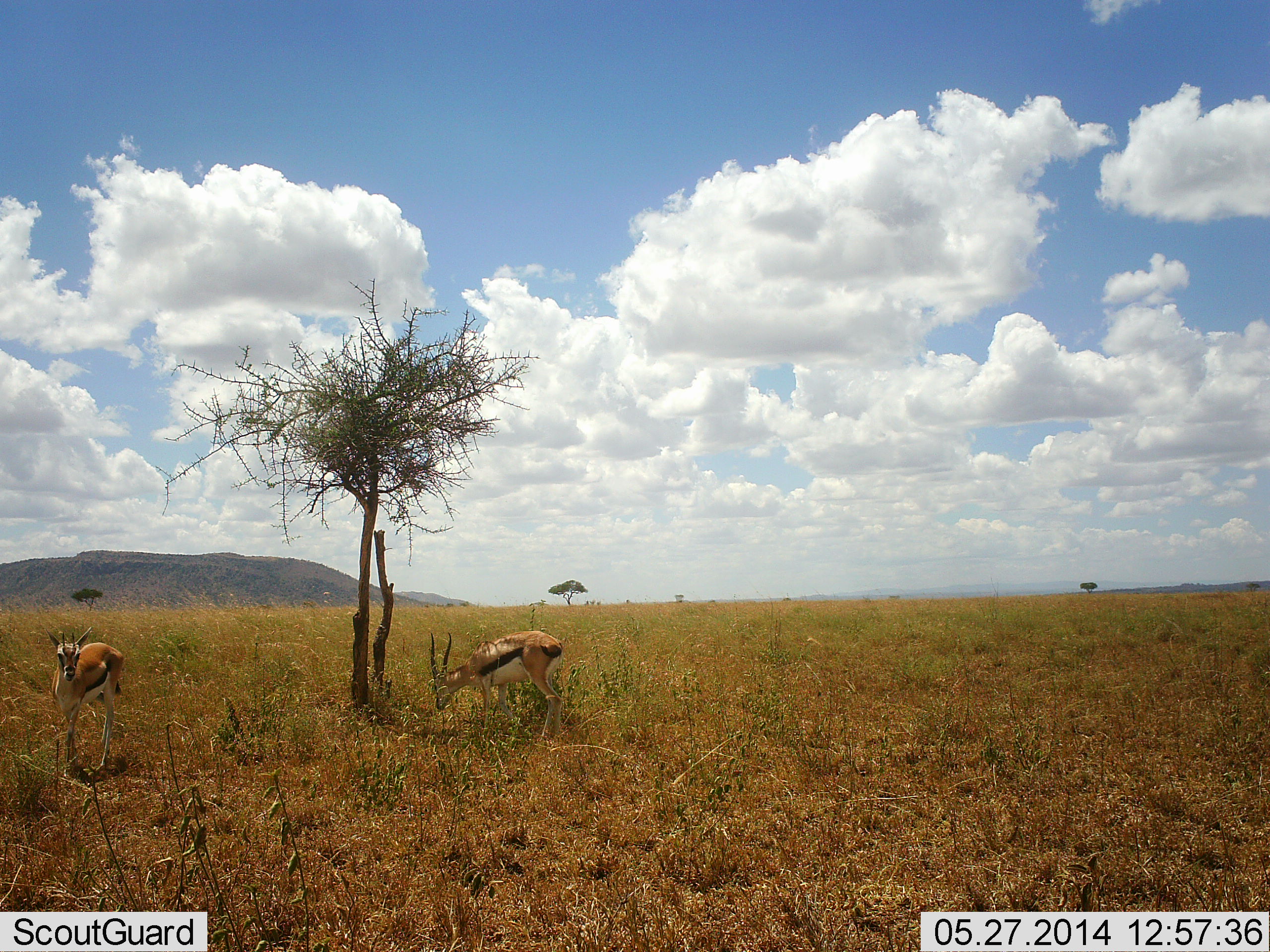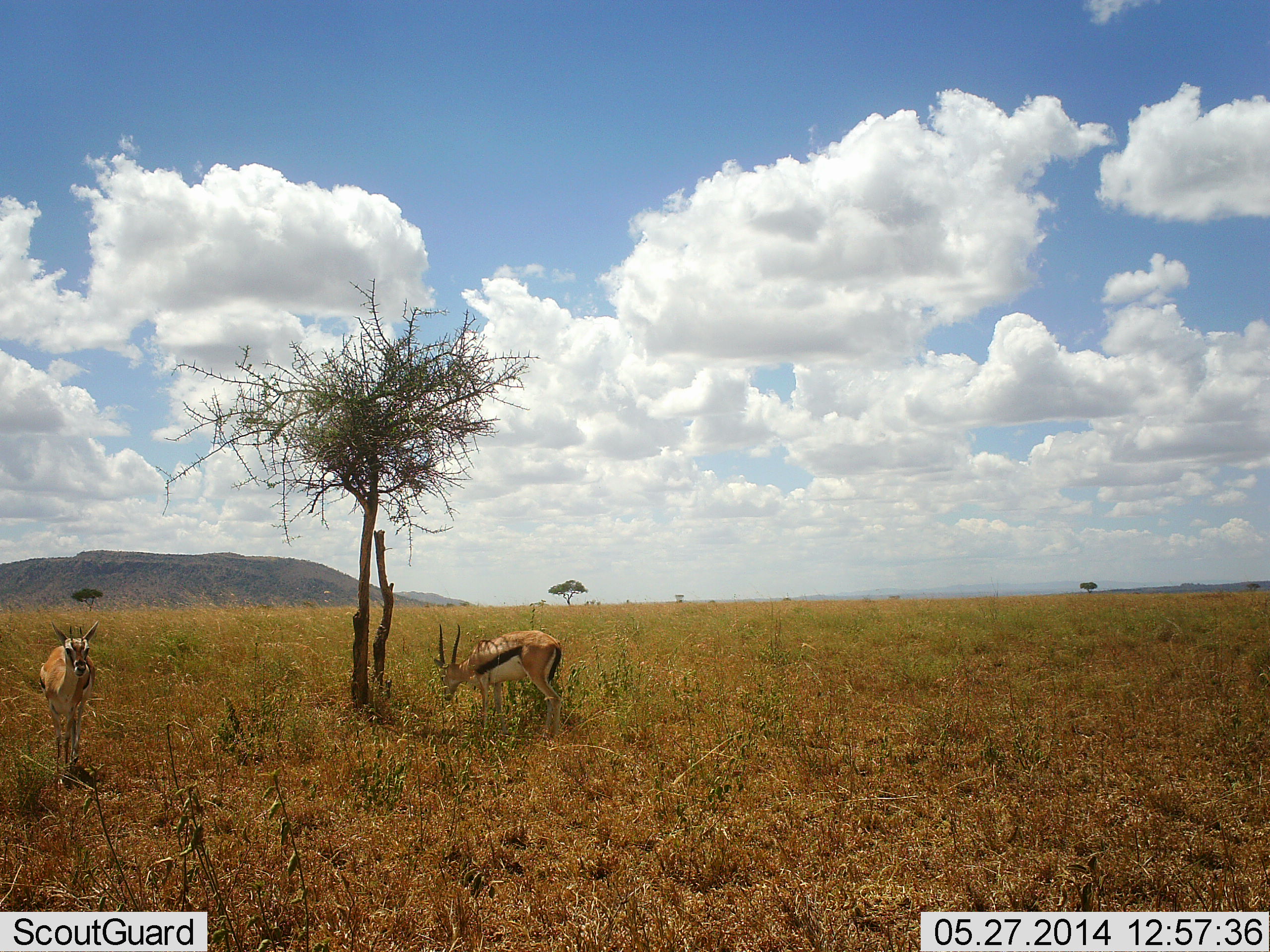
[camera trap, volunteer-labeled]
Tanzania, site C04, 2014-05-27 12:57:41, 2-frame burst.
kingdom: Animalia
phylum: Chordata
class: Mammalia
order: Artiodactyla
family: Bovidae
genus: Eudorcas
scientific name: Eudorcas thomsonii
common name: thomson's gazelle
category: gazellethomsons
Gazellethomsons (thomson's gazelle) (Eudorcas thomsonii), count 2. Behavior (volunteer vote fractions): standing 60%, resting 0%, moving 10%, interacting 0%. Young present (vote fraction): 0%. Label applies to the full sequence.